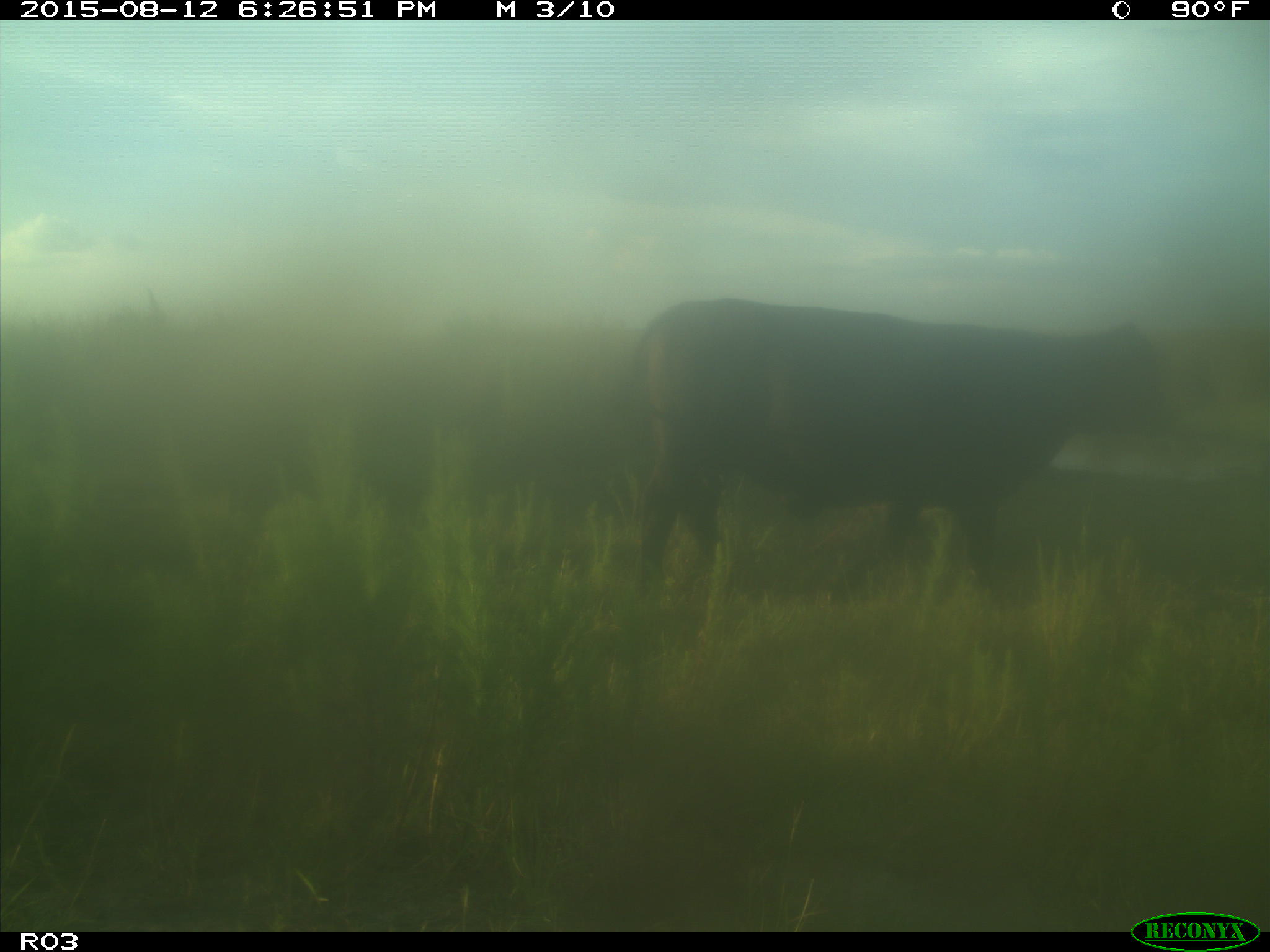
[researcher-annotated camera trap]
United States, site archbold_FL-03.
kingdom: Animalia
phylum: Chordata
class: Mammalia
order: Artiodactyla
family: Bovidae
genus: Bos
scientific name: Bos taurus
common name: domestic cow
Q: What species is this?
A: Bos taurus (domestic cow).